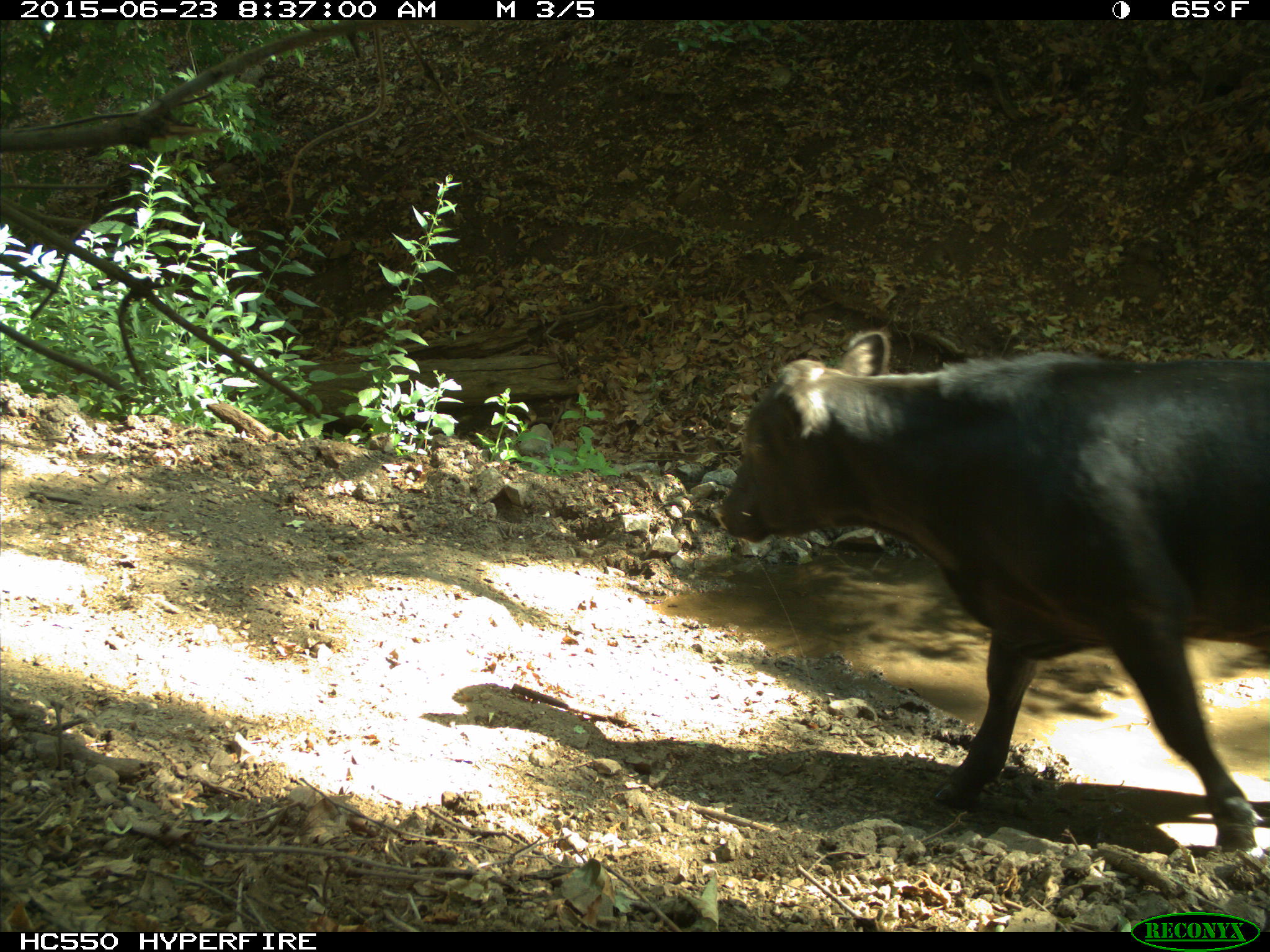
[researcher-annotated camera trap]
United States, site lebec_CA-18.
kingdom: Animalia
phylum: Chordata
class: Mammalia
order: Artiodactyla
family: Bovidae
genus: Bos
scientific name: Bos taurus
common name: domestic cow